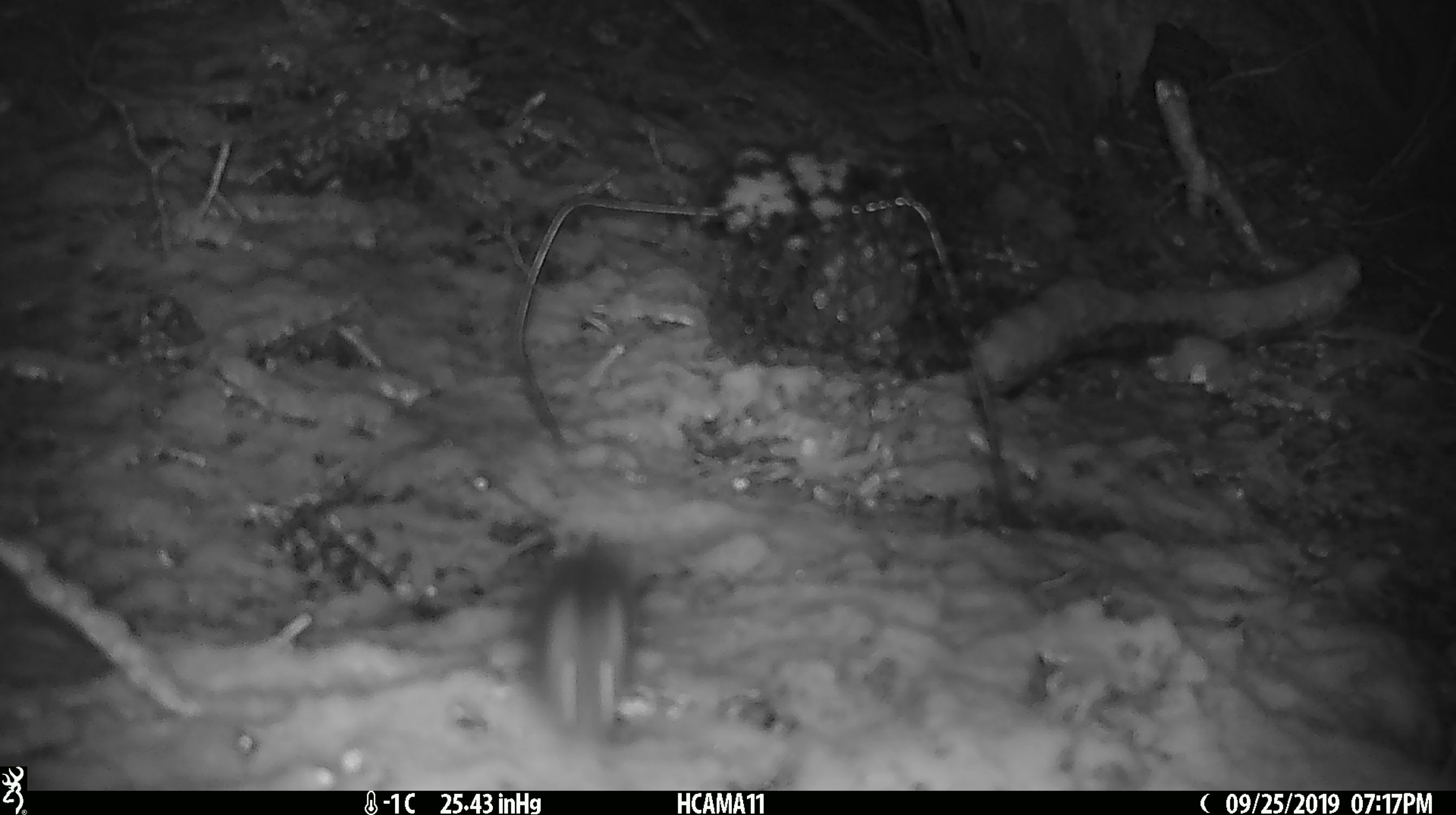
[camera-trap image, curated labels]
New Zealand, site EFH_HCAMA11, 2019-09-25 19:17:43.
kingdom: Animalia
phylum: Chordata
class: Mammalia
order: Rodentia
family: Muridae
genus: Mus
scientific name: Mus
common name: mouse